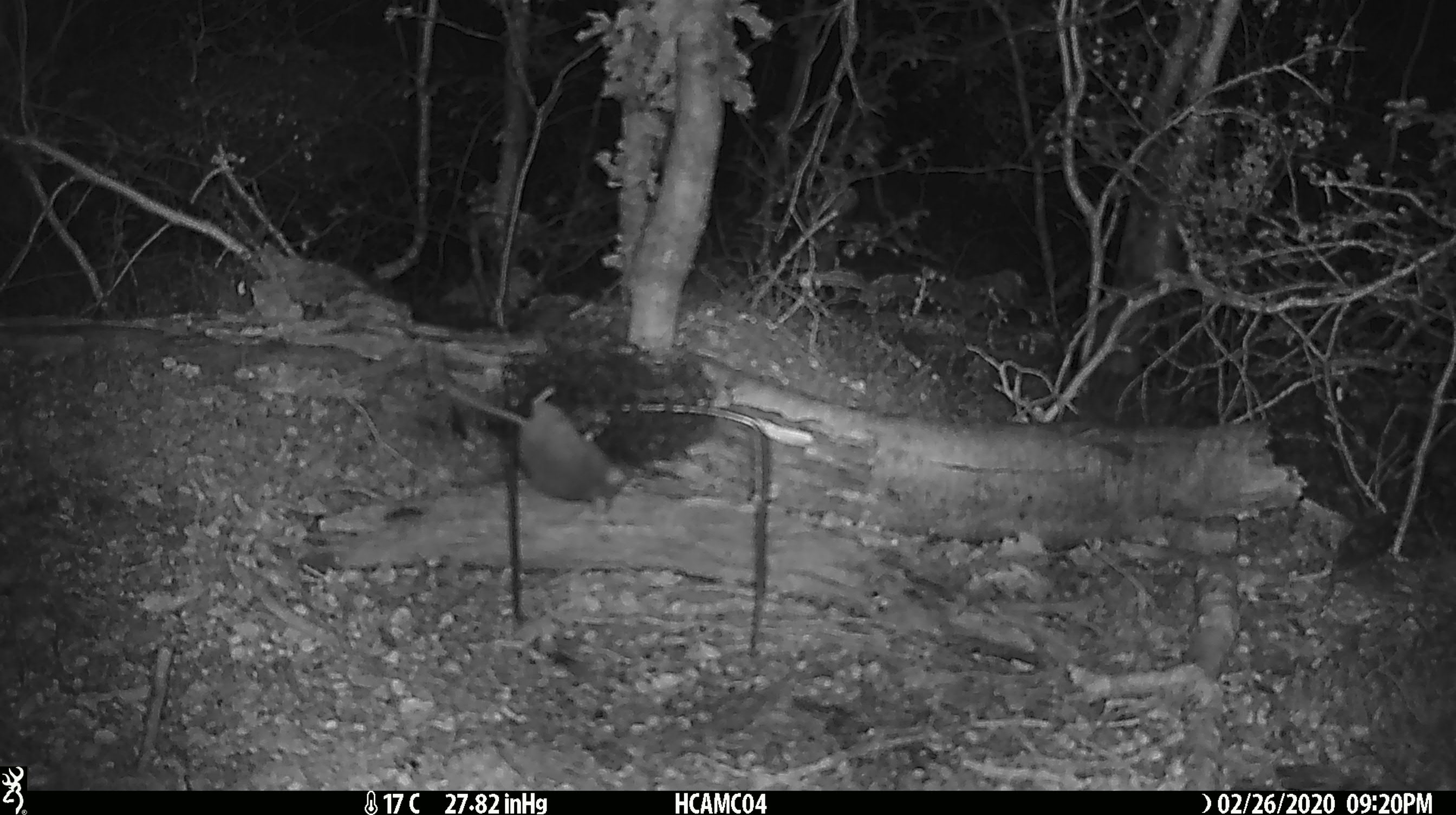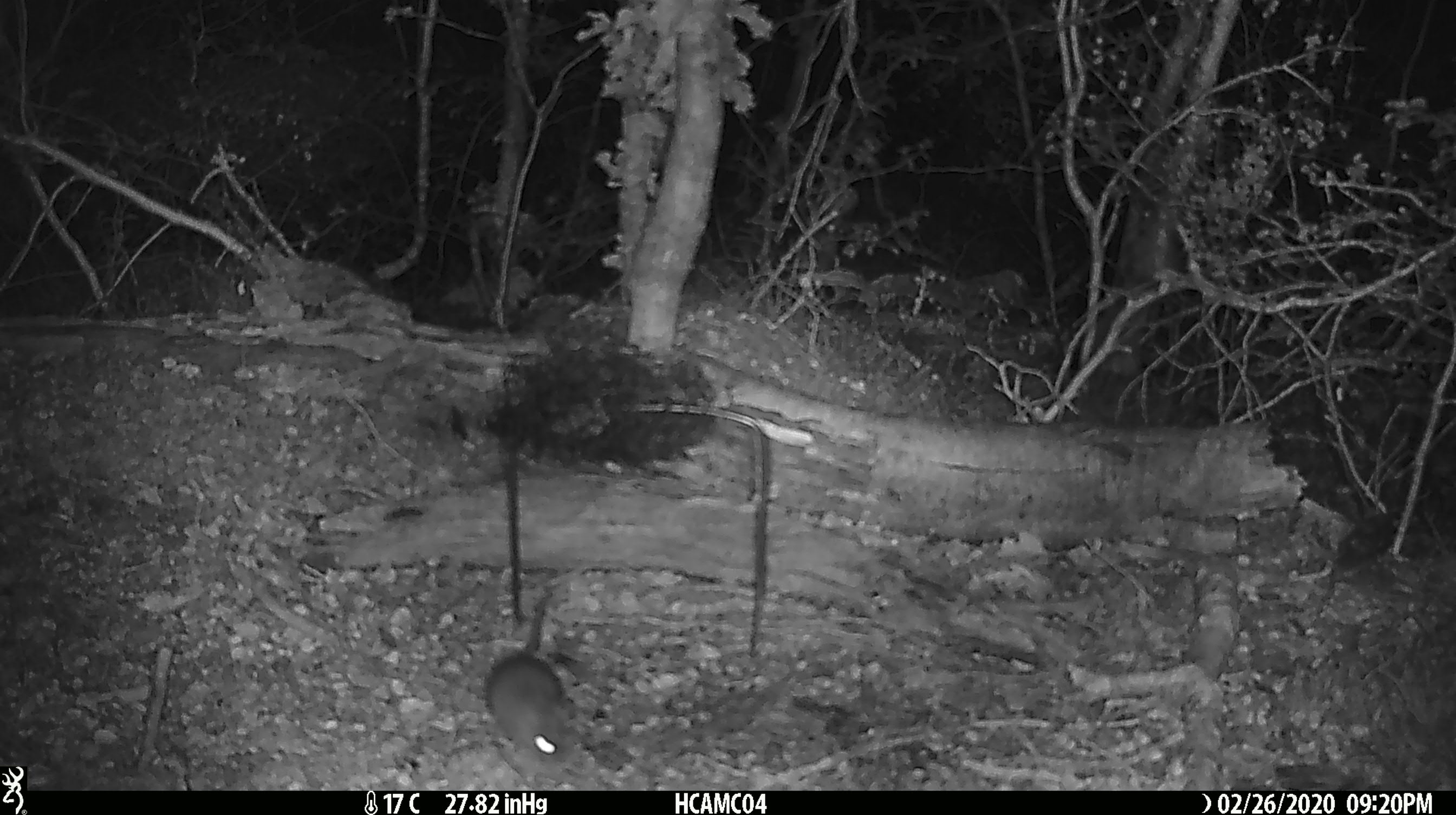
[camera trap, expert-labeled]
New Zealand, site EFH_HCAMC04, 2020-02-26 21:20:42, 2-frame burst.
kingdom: Animalia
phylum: Chordata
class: Mammalia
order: Rodentia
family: Muridae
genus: Mus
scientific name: Mus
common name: mouse